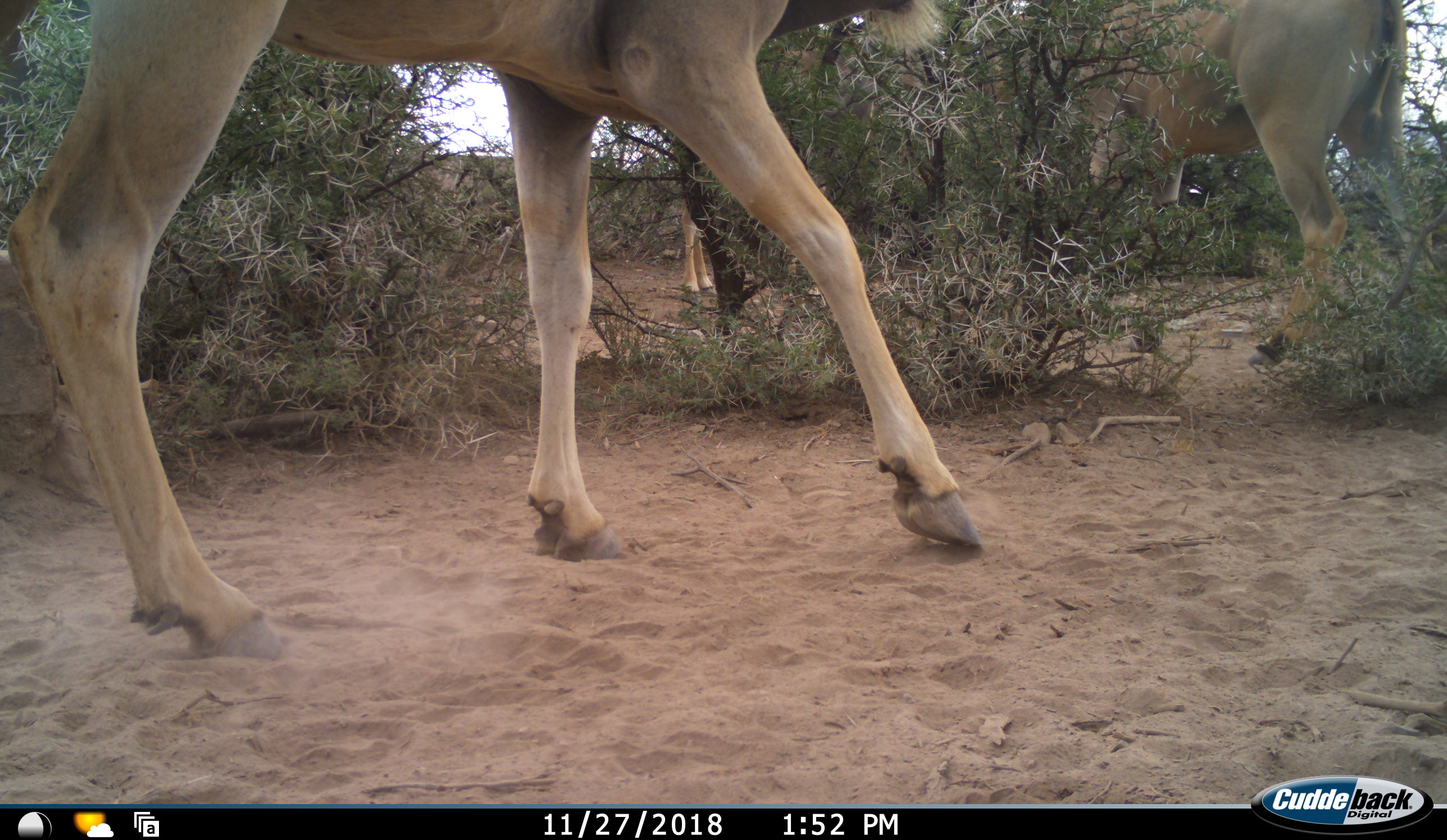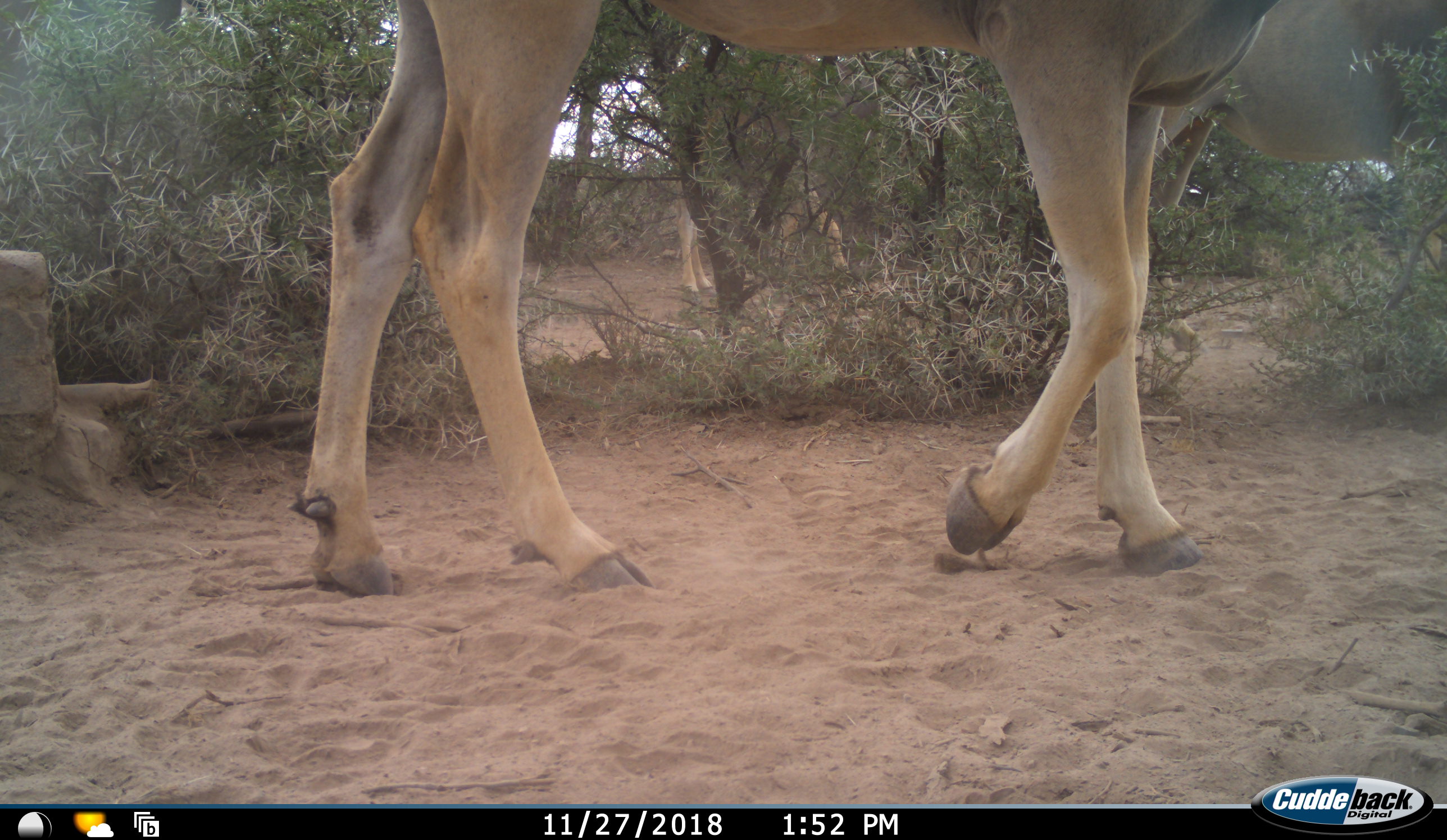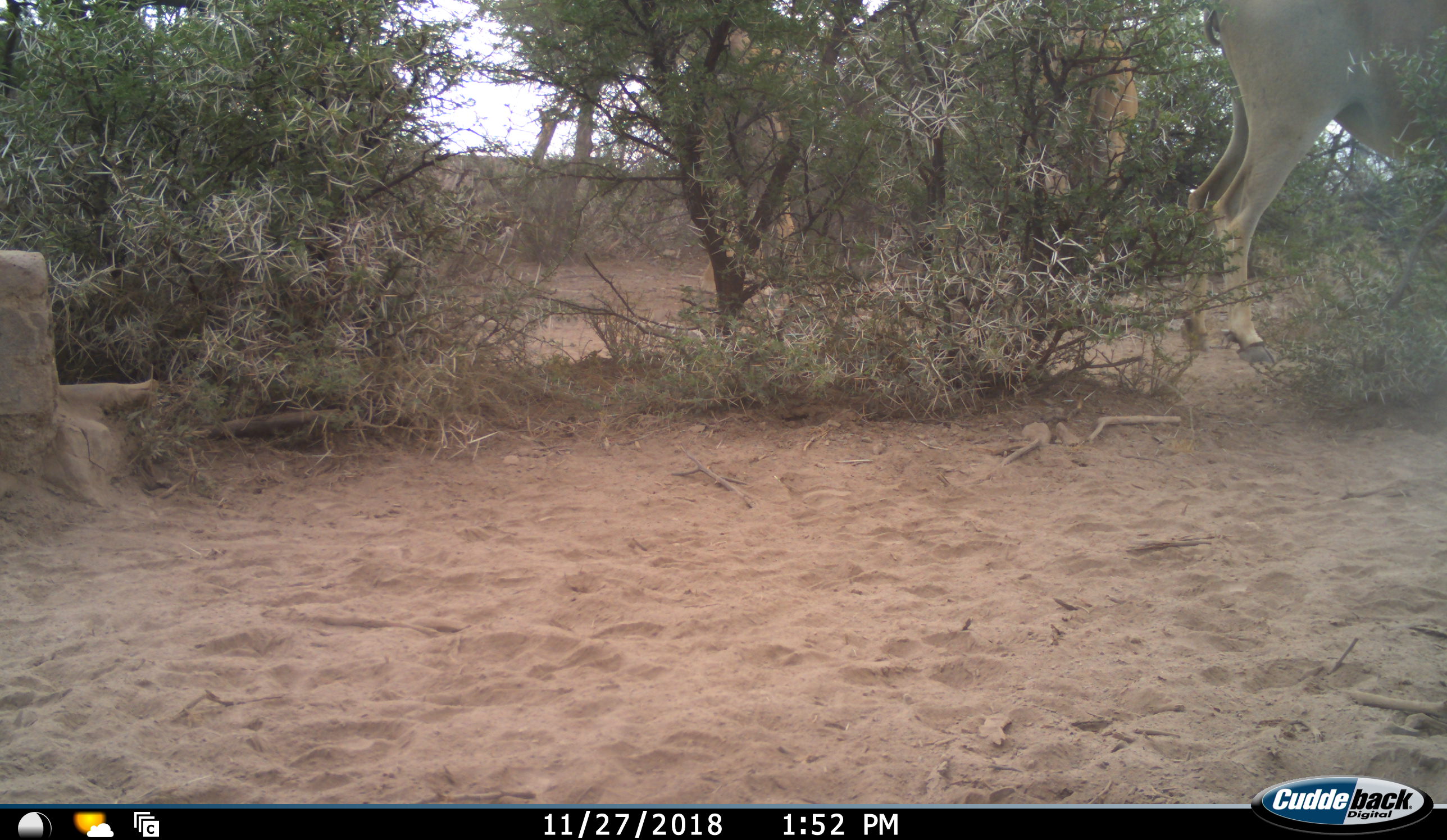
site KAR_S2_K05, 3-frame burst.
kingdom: Animalia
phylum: Chordata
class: Mammalia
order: Artiodactyla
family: Bovidae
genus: Tragelaphus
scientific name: Tragelaphus oryx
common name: eland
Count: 3.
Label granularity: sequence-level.